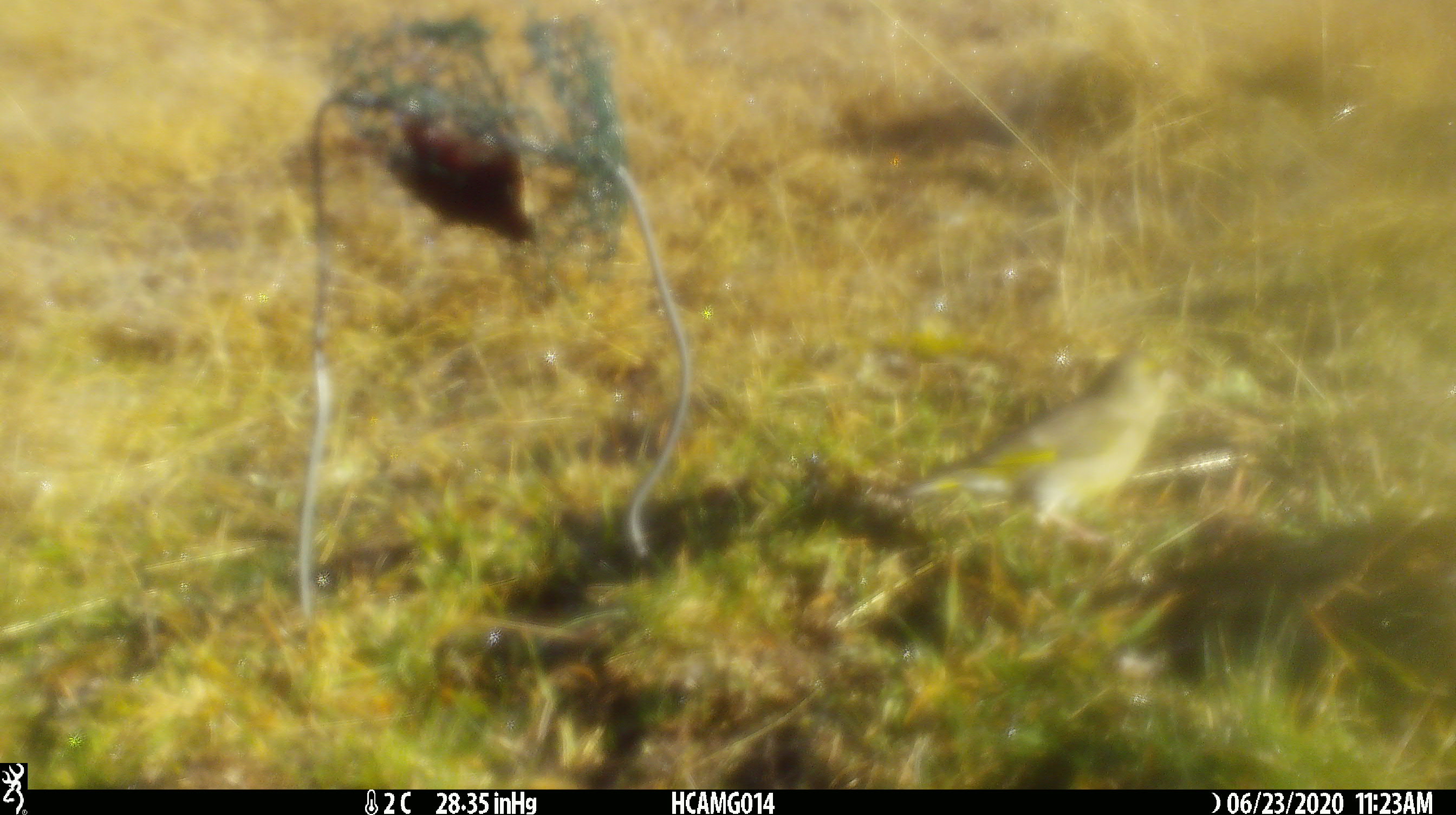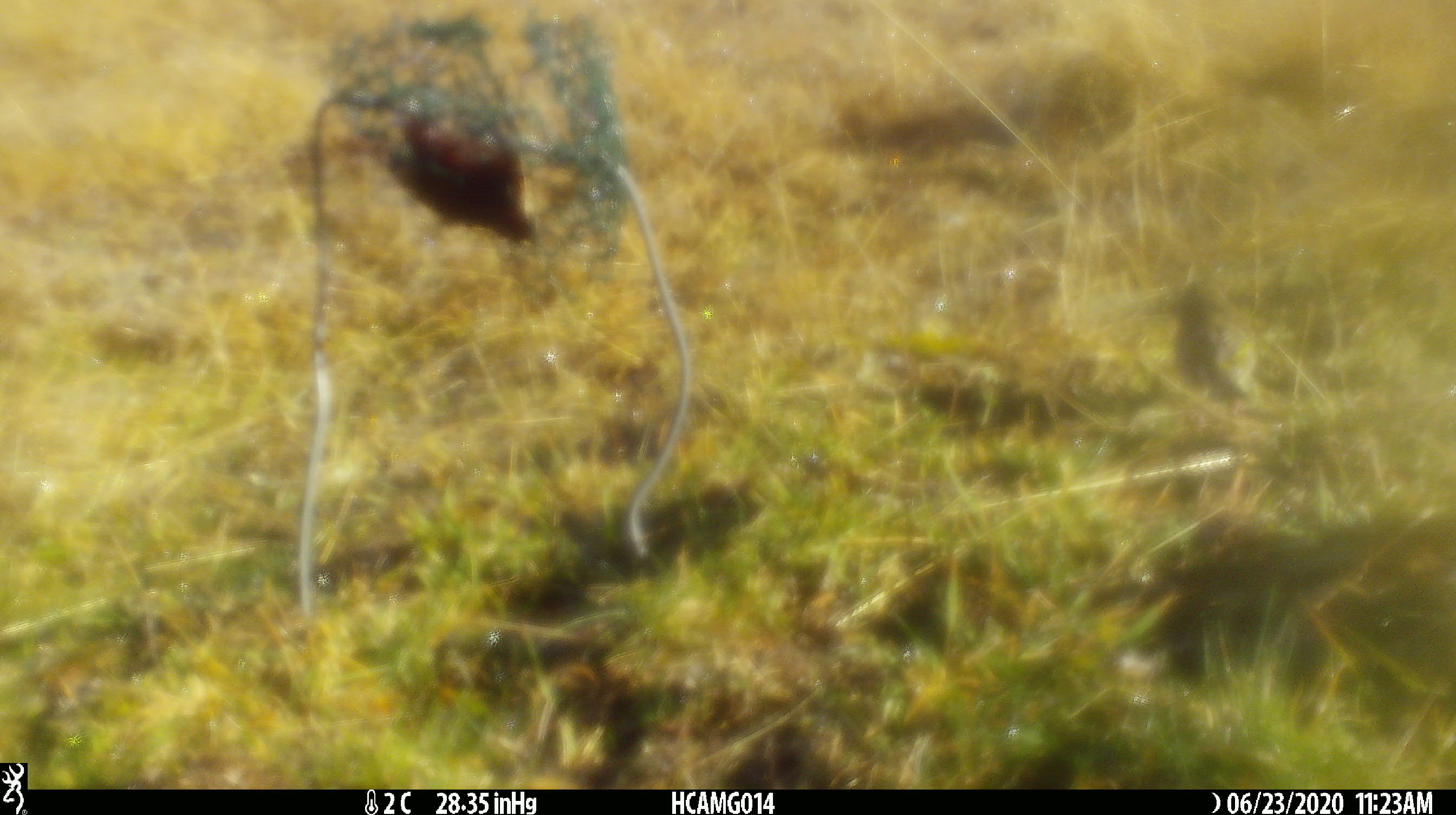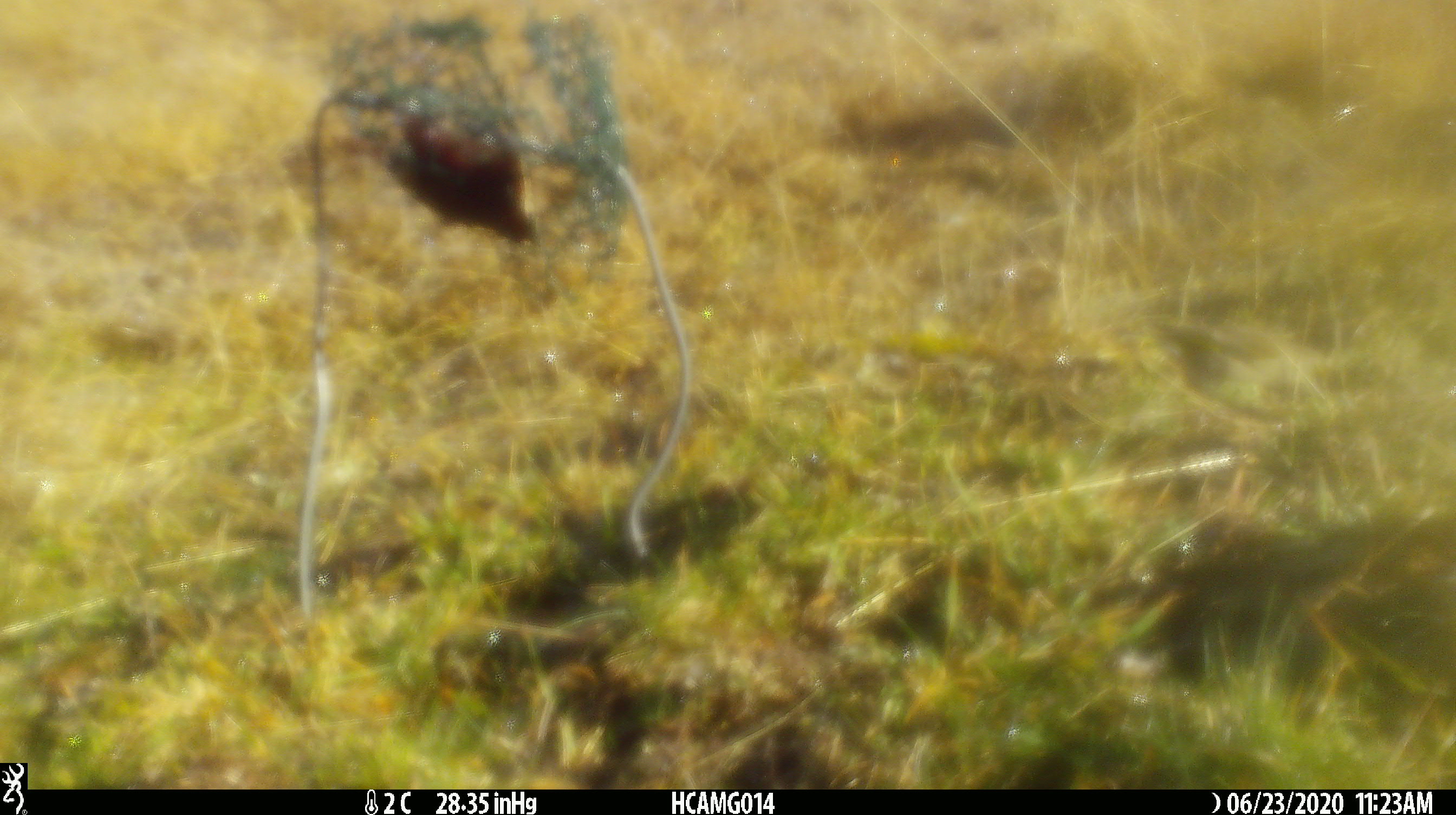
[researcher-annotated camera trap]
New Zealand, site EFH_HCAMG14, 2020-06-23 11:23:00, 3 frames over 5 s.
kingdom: Animalia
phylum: Chordata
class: Aves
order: Passeriformes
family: Fringillidae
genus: Chloris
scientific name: Chloris chloris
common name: greenfinch